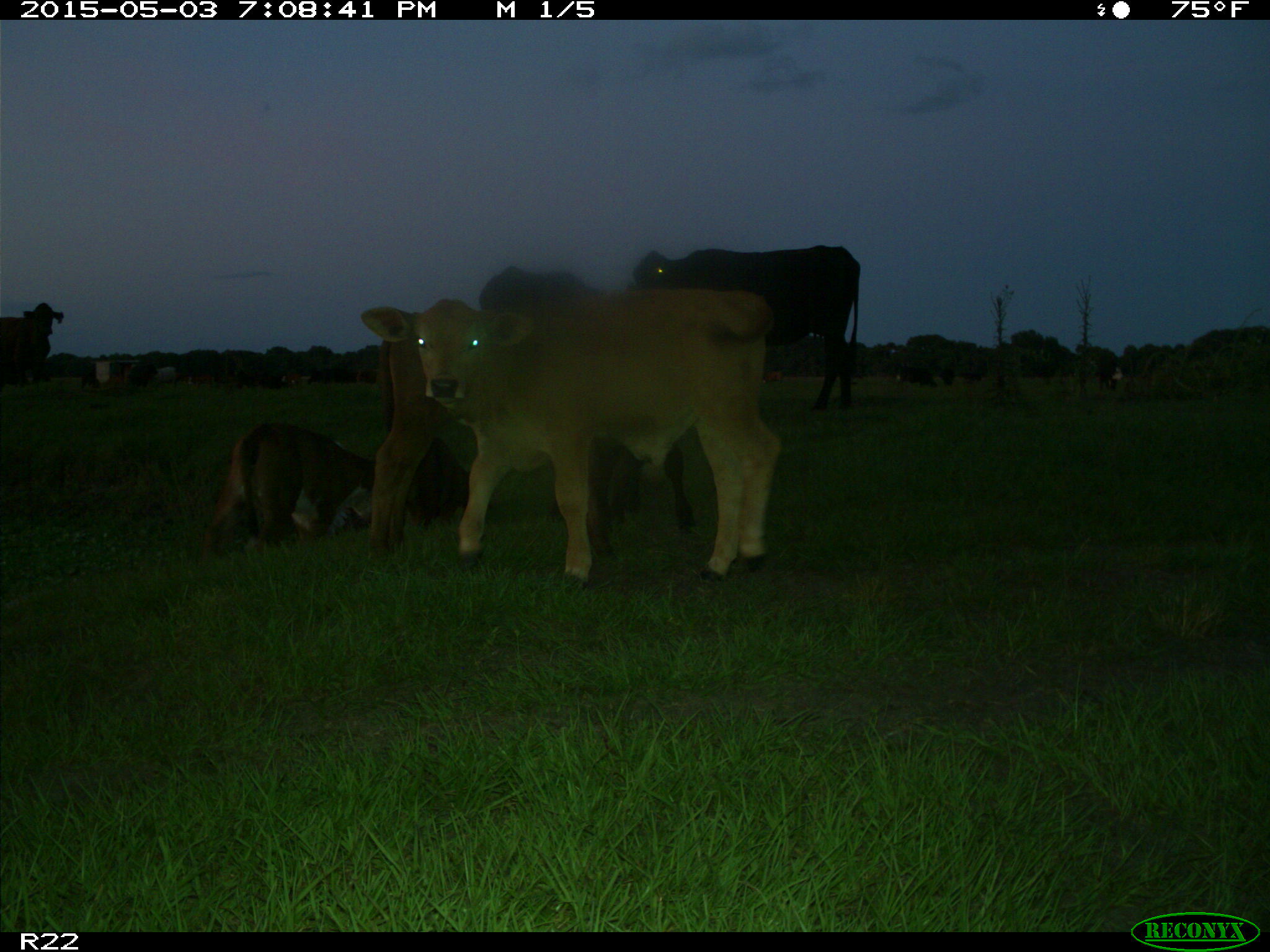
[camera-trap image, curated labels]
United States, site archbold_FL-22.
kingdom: Animalia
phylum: Chordata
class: Mammalia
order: Artiodactyla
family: Bovidae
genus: Bos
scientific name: Bos taurus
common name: domestic cow